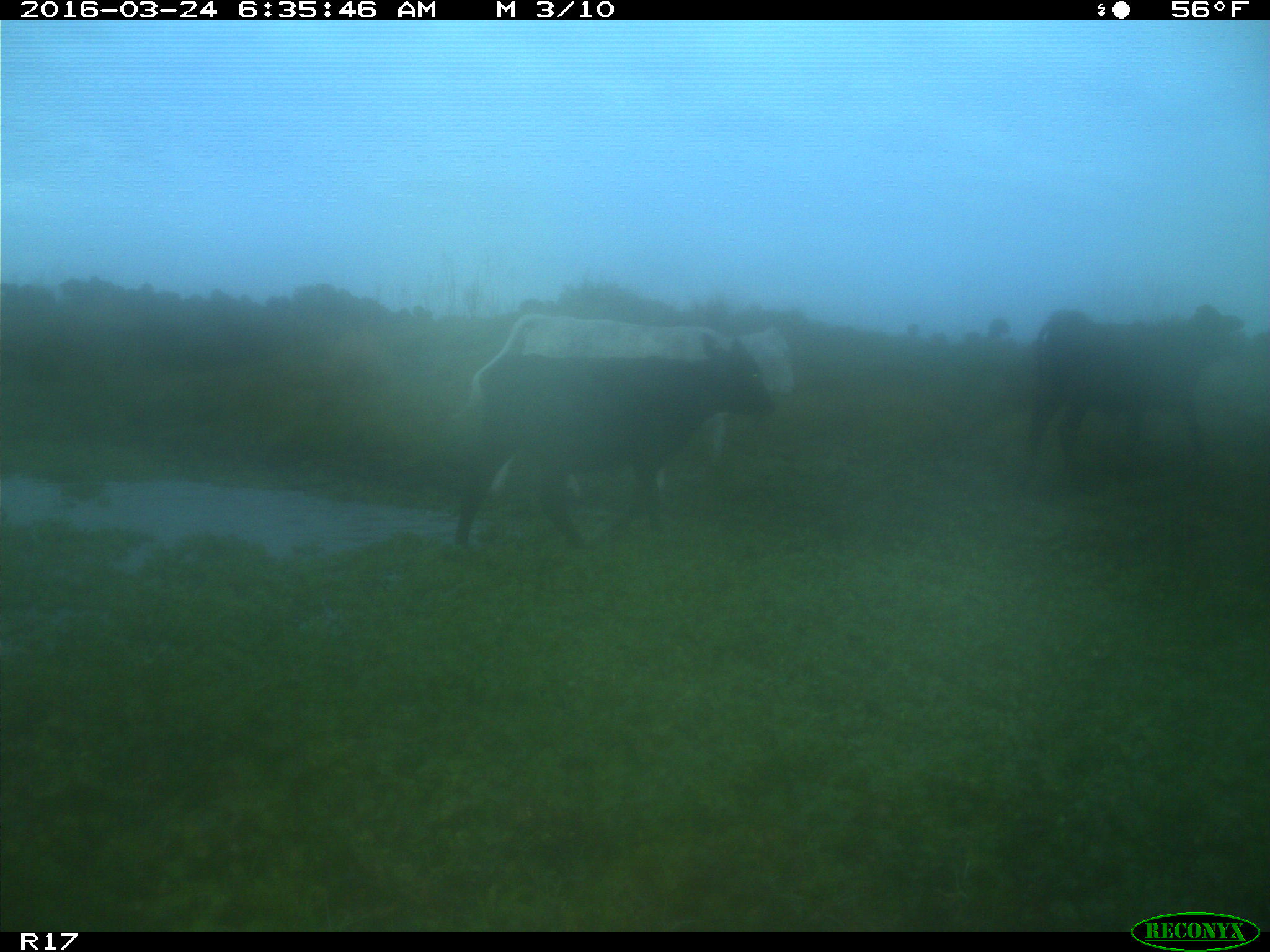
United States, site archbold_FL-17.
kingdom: Animalia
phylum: Chordata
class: Mammalia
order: Artiodactyla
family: Bovidae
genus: Bos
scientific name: Bos taurus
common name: domestic cow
Bos taurus (domestic cow).